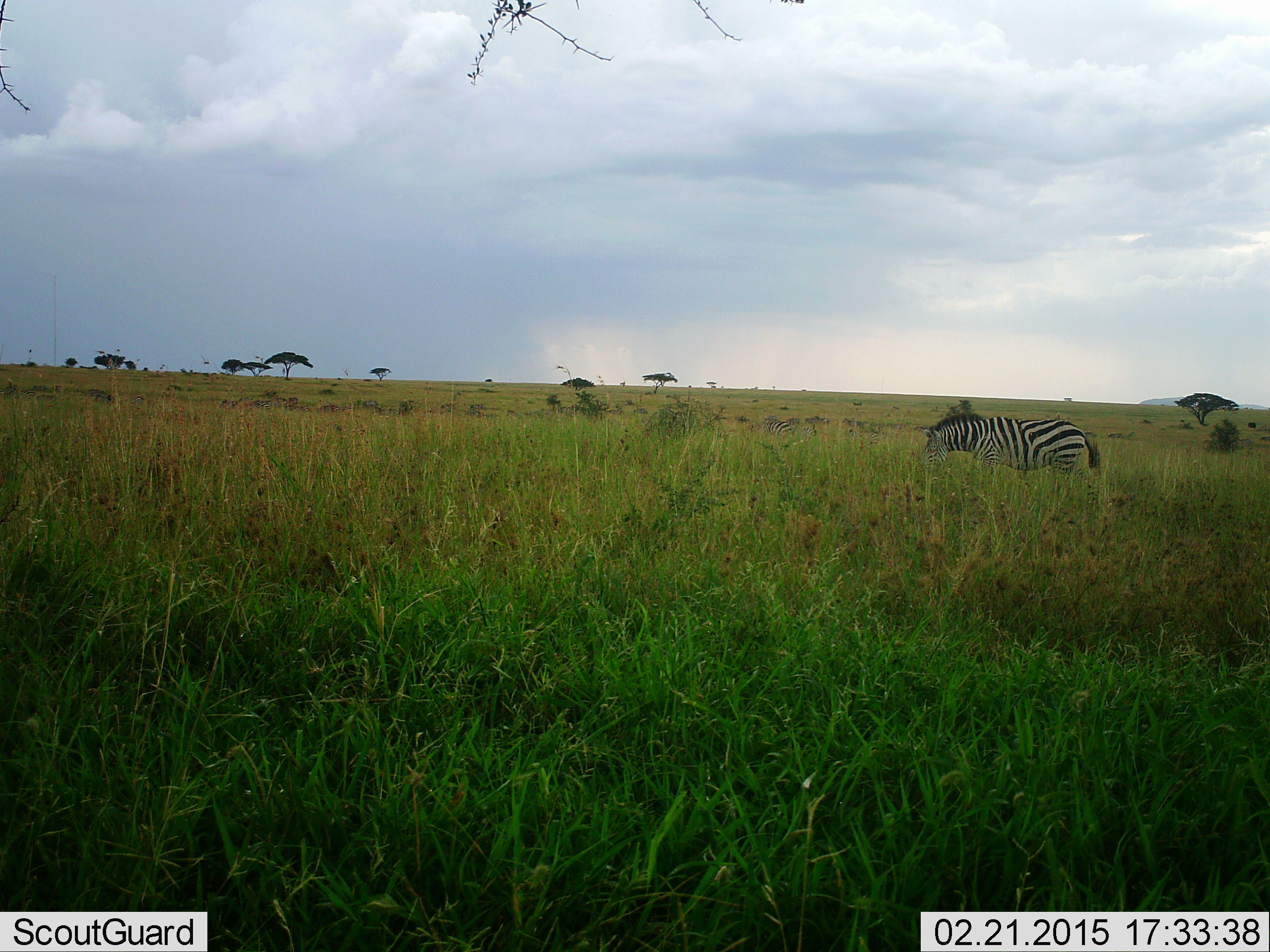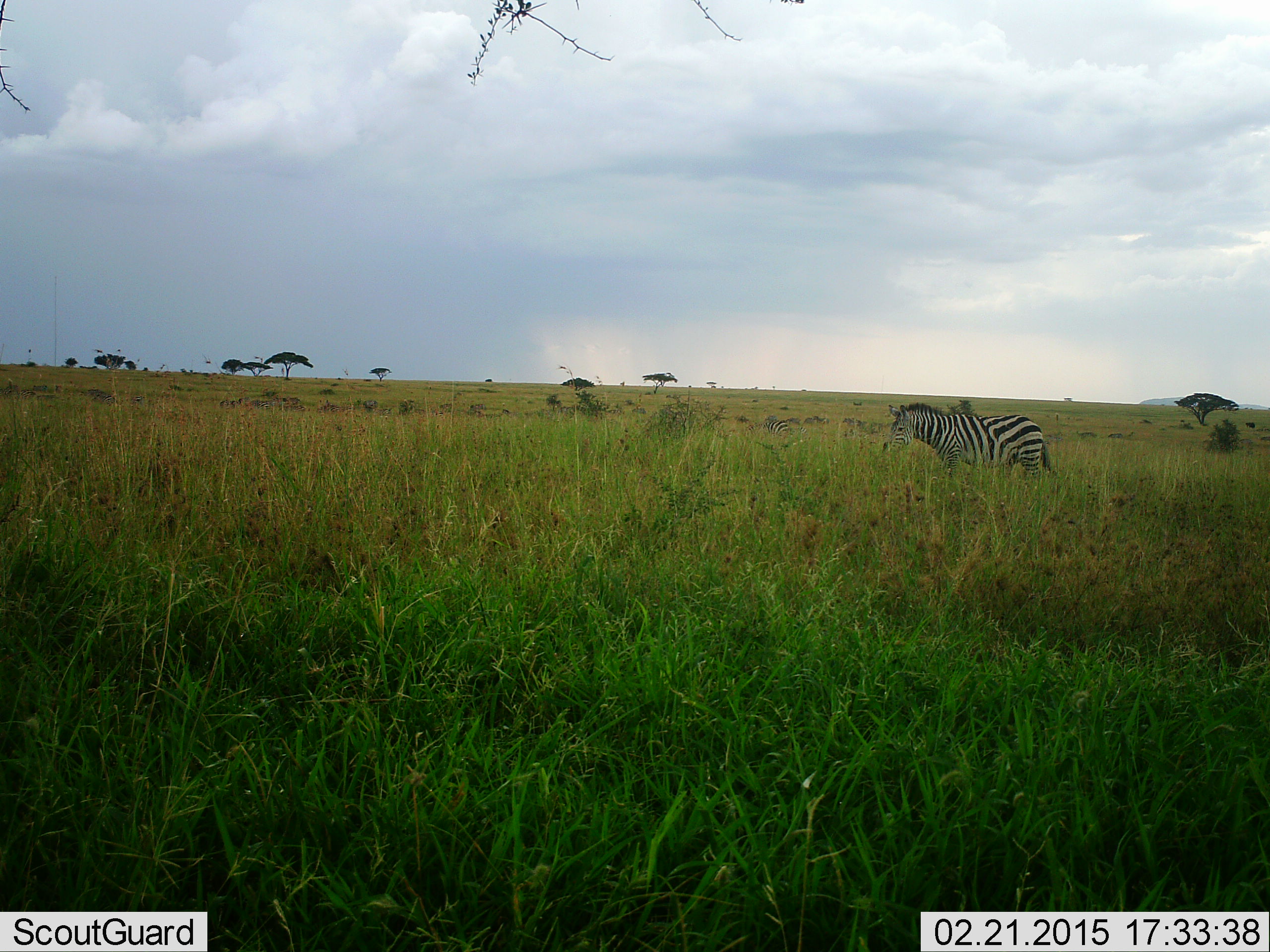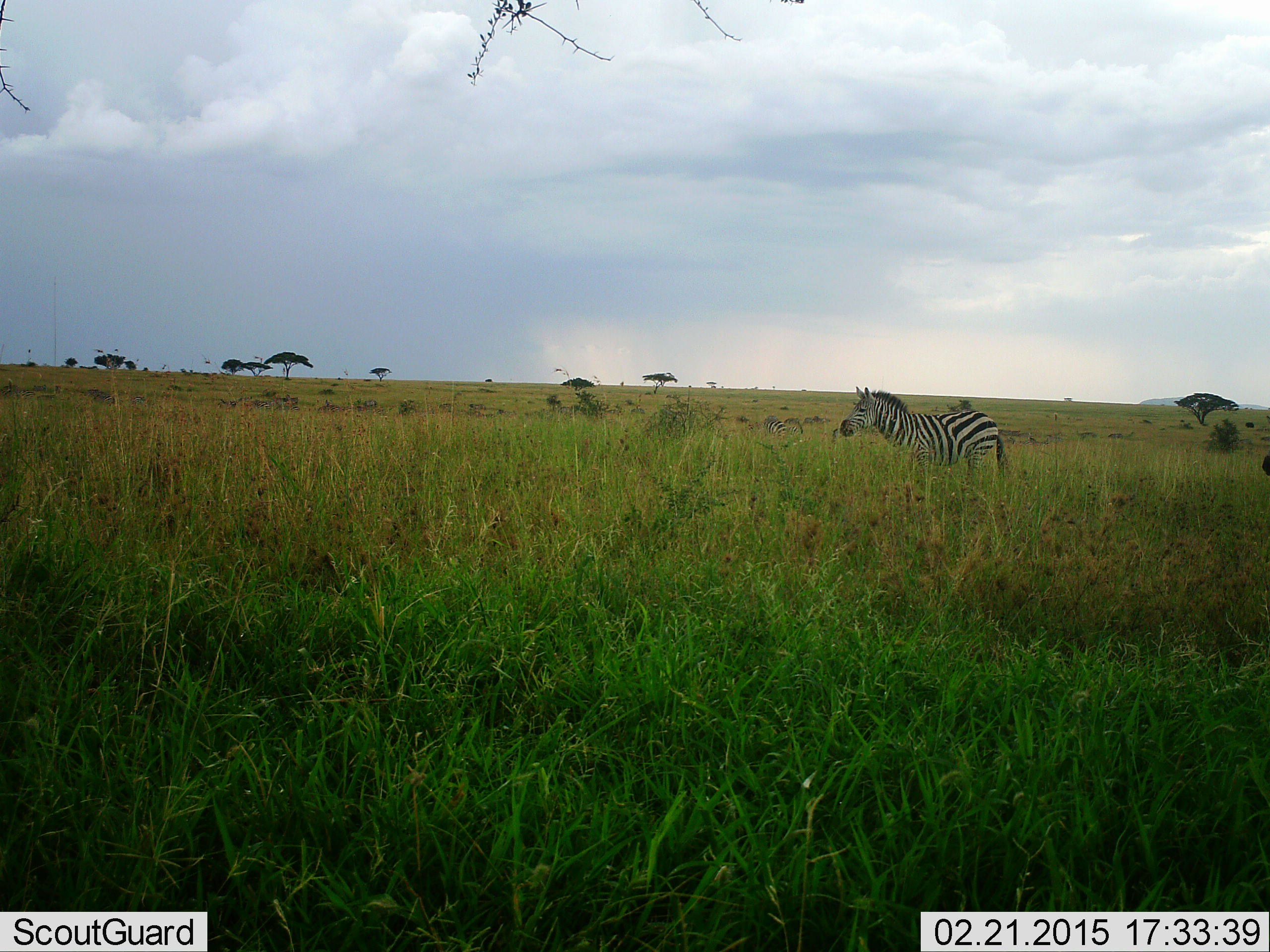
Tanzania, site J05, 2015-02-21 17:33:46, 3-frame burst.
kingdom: Animalia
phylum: Chordata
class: Mammalia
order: Perissodactyla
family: Equidae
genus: Equus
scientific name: Equus quagga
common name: plains zebra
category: zebra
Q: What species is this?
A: Zebra (plains zebra) (Equus quagga).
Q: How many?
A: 1.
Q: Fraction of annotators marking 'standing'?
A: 27%.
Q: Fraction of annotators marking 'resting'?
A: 0%.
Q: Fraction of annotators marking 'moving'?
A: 73%.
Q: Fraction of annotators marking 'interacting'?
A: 0%.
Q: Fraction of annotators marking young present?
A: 0%.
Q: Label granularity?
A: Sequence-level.